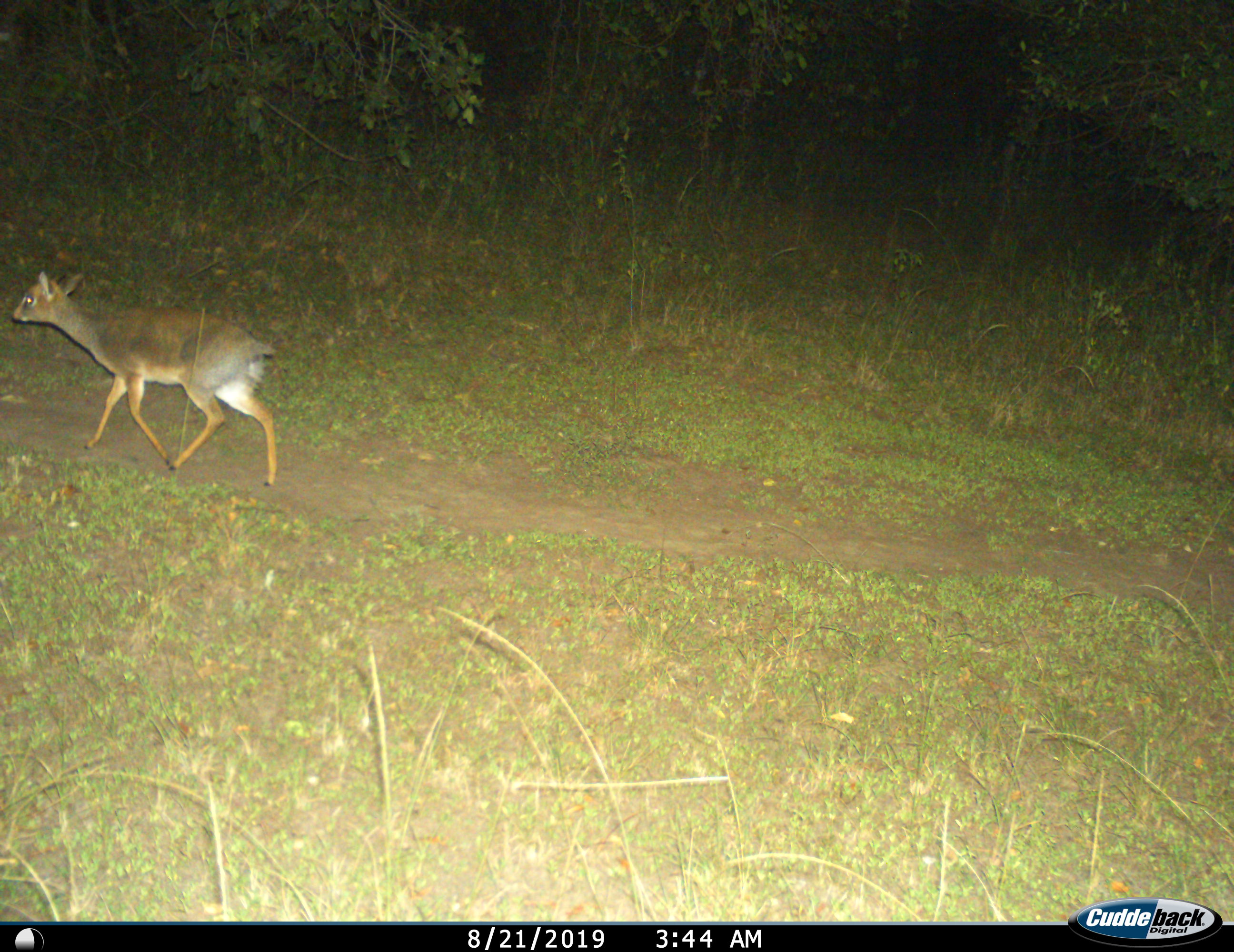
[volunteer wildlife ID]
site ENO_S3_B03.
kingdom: Animalia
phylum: Chordata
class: Mammalia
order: Artiodactyla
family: Bovidae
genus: Madoqua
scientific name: Madoqua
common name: dik-dik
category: dikdik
Dikdik (dik-dik) (Madoqua), count 1. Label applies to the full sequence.